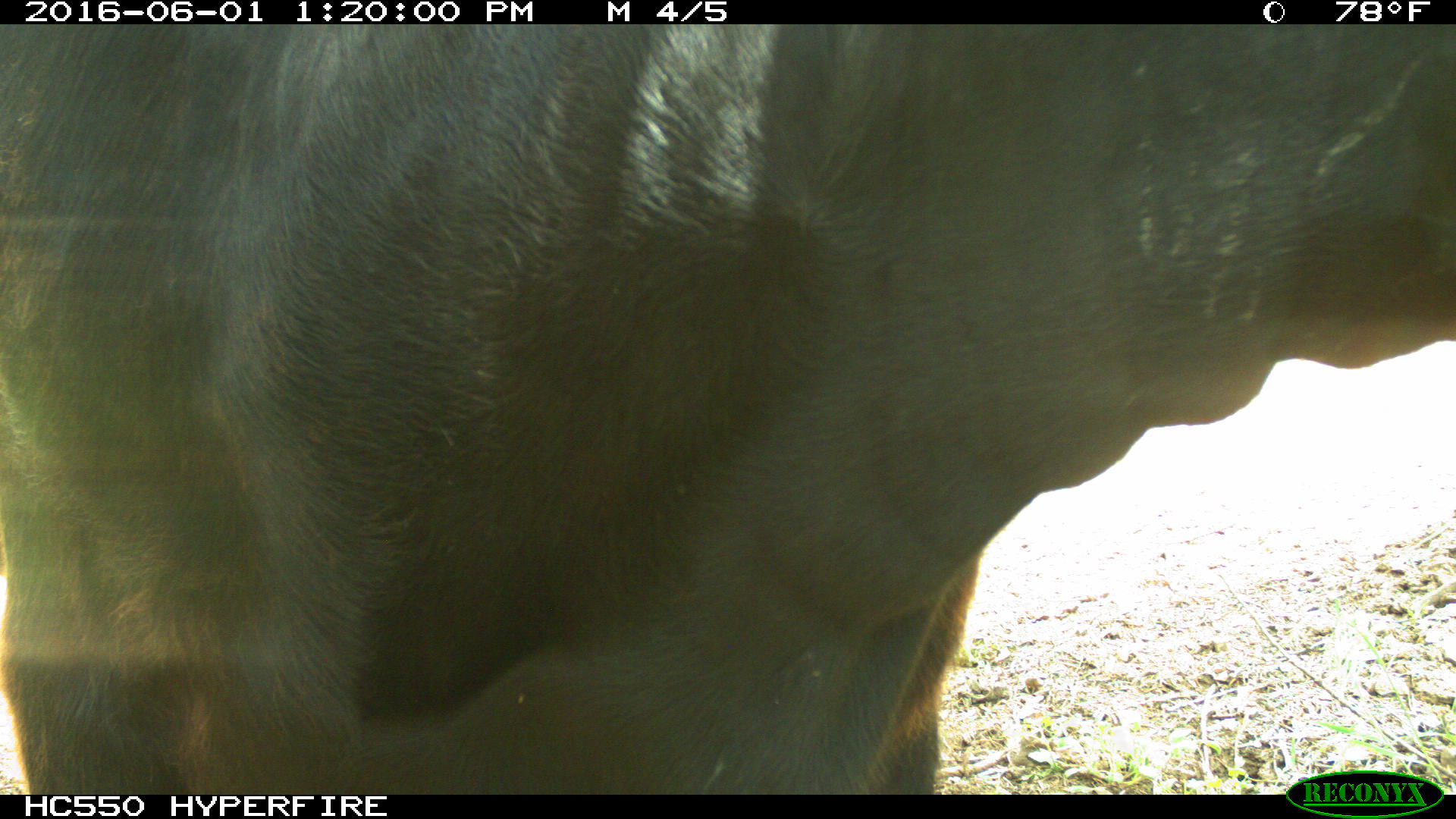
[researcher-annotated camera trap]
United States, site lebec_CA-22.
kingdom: Animalia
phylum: Chordata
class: Mammalia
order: Artiodactyla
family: Bovidae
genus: Bos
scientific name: Bos taurus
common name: domestic cow